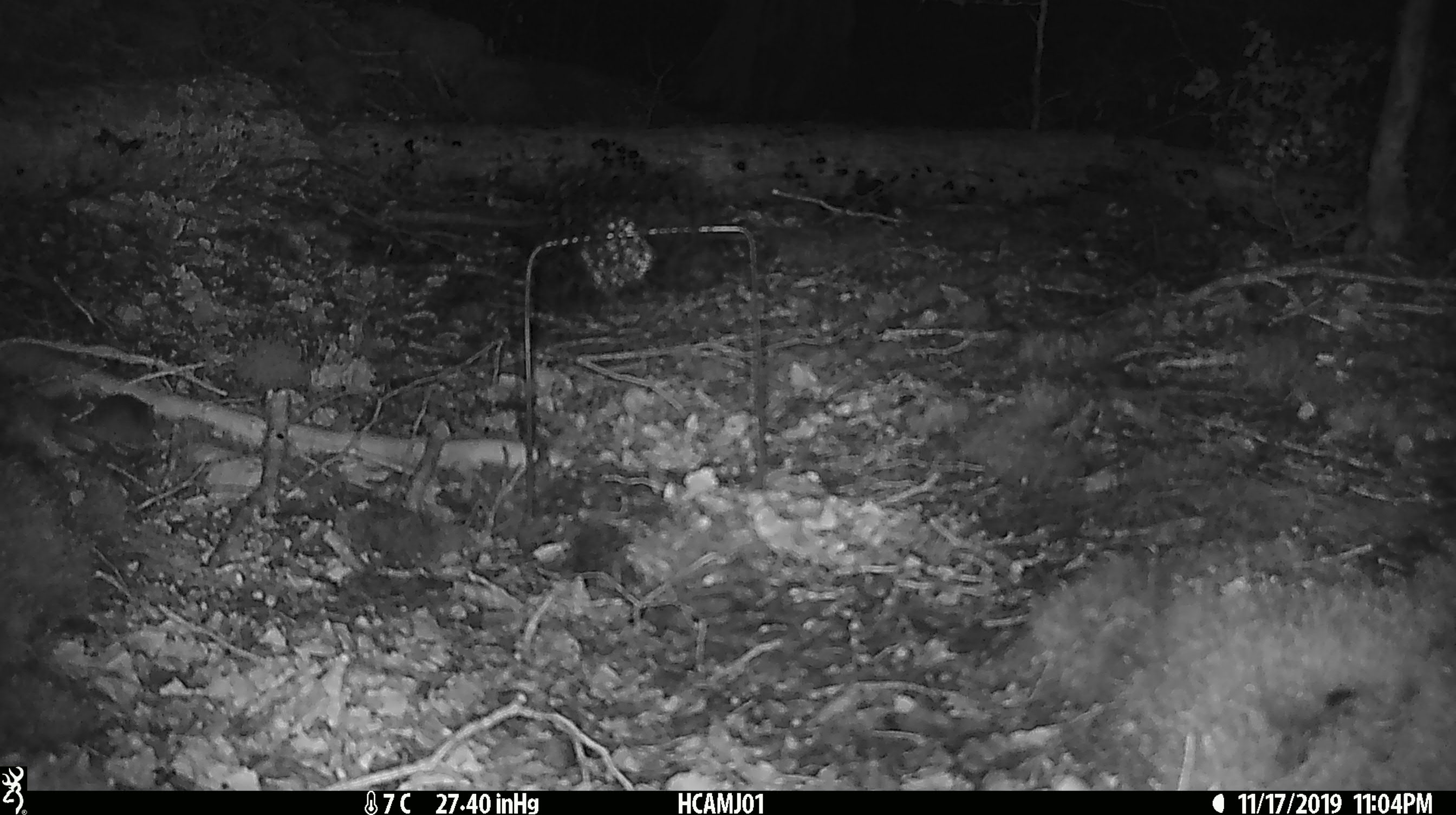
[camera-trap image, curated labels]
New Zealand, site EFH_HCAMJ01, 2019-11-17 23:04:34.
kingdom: Animalia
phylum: Chordata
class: Mammalia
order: Rodentia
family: Muridae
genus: Mus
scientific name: Mus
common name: mouse